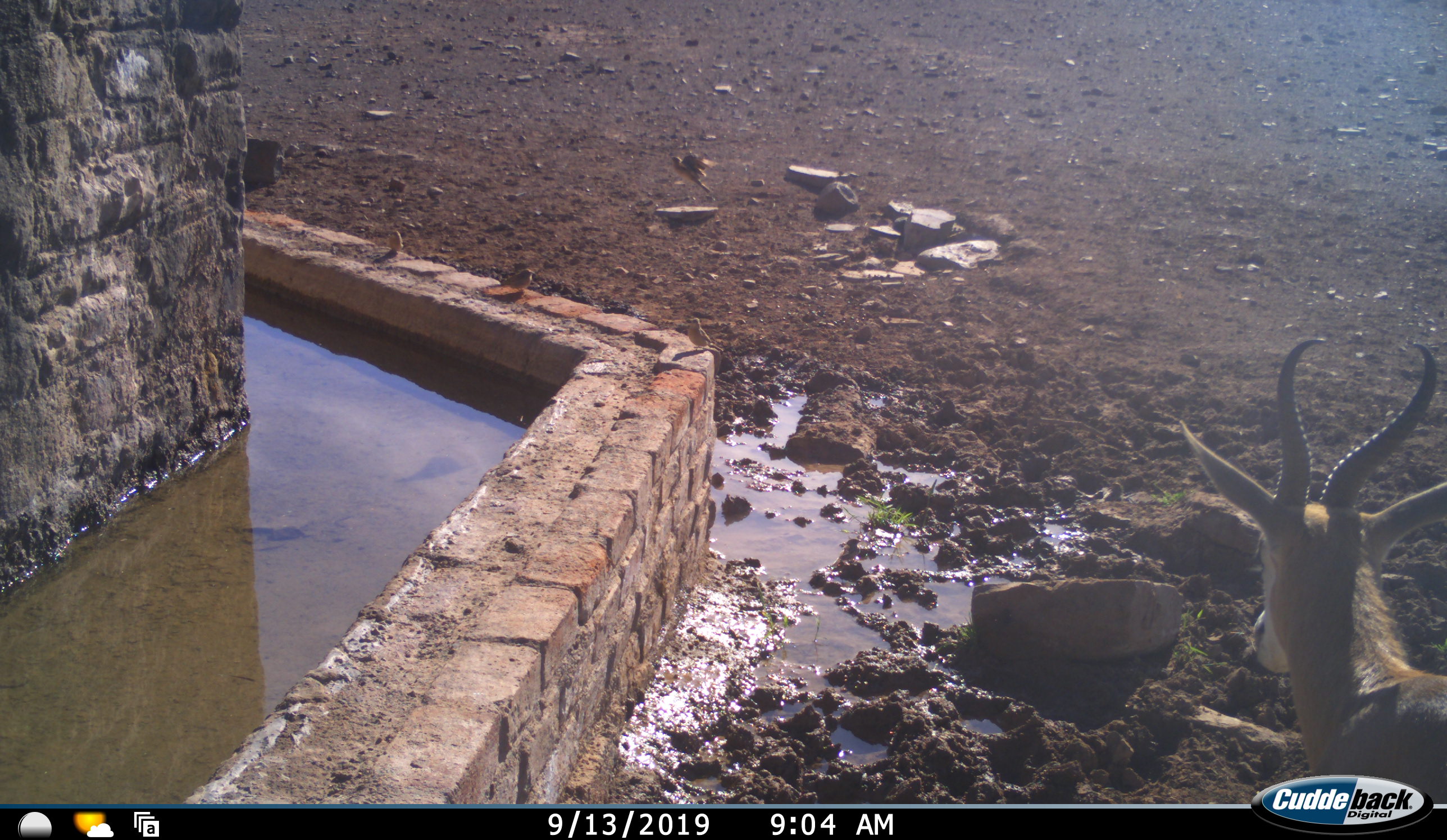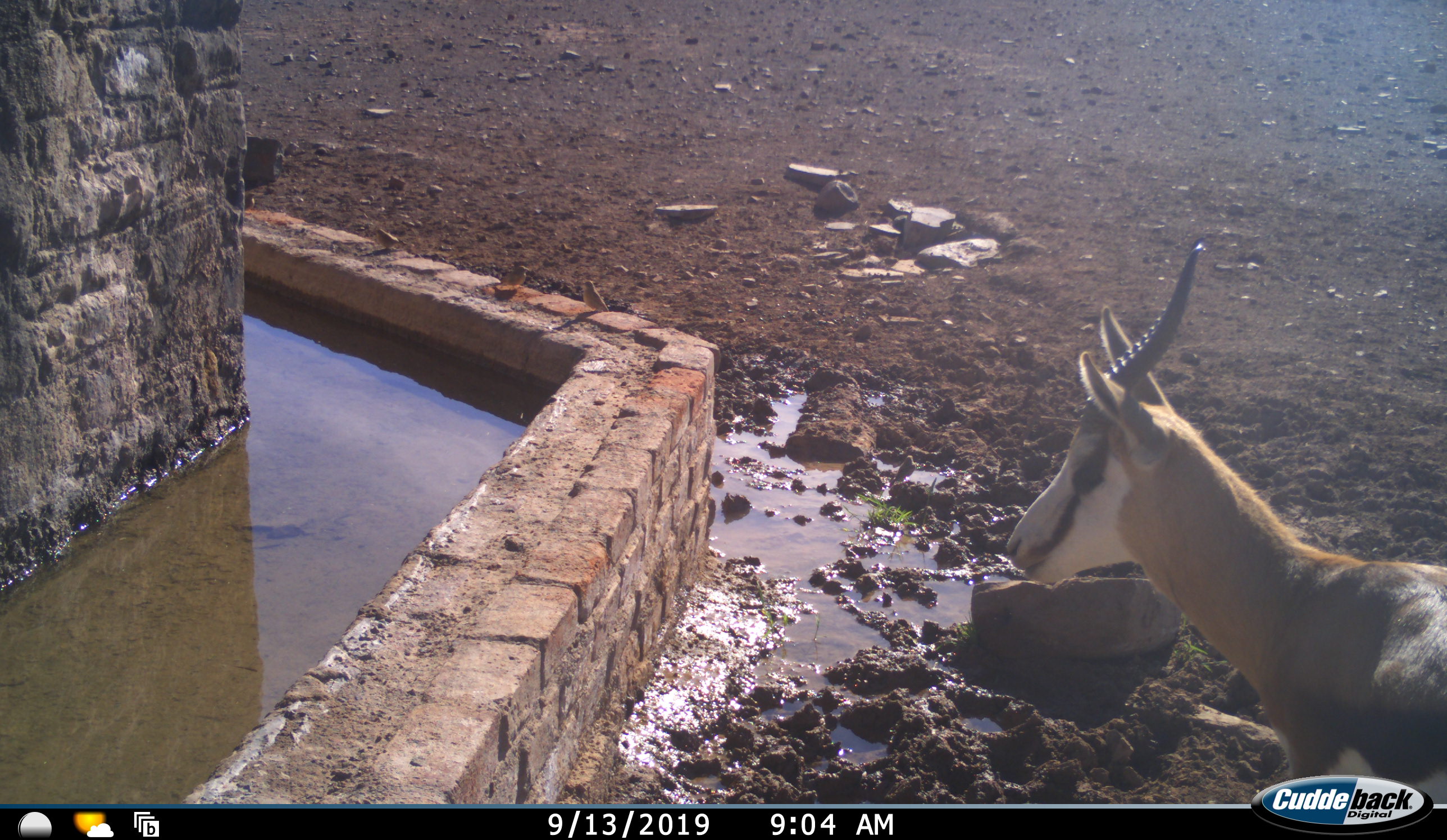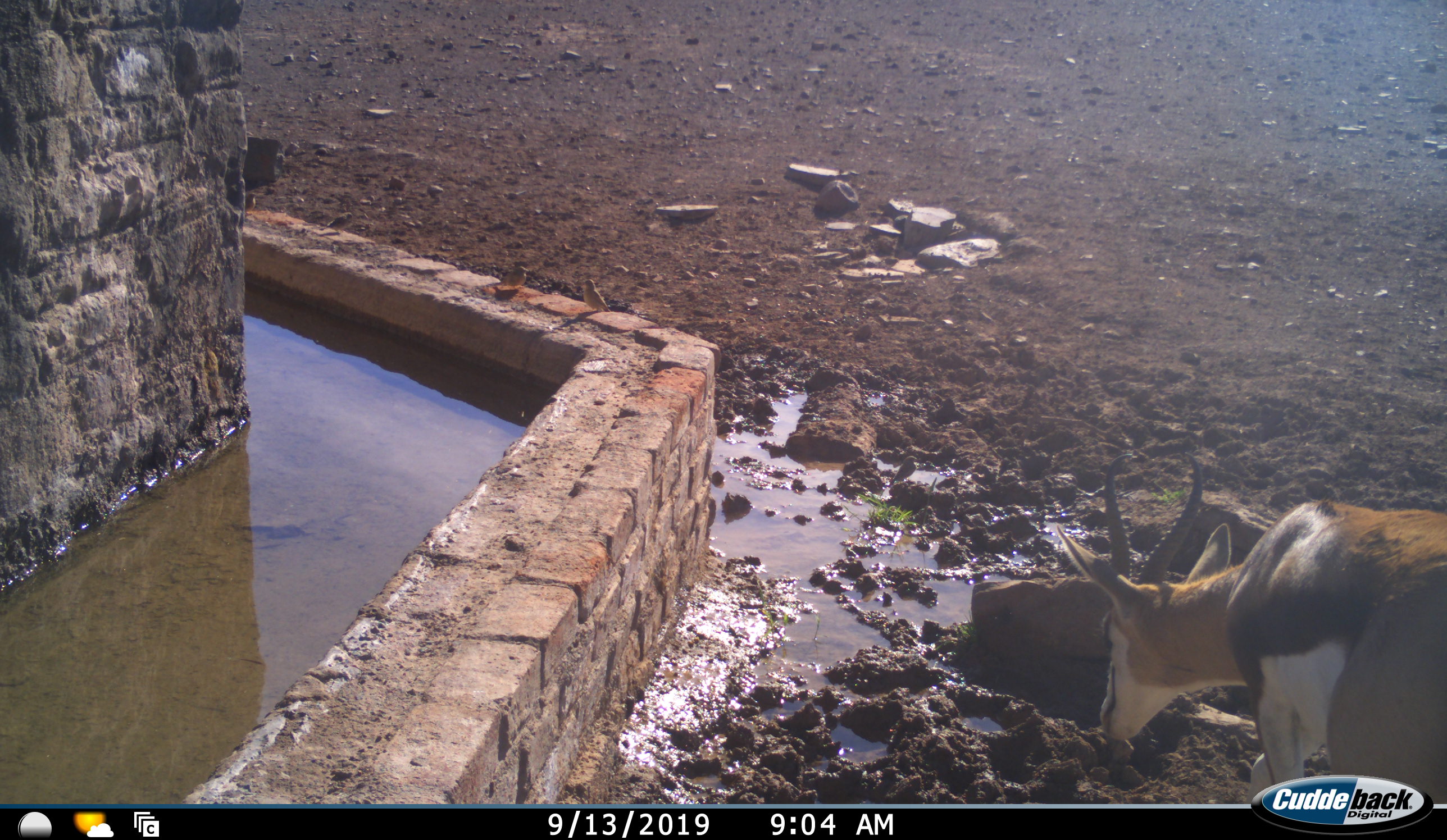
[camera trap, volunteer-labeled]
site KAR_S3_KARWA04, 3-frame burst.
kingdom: Animalia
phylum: Chordata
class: Mammalia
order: Artiodactyla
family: Bovidae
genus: Antidorcas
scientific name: Antidorcas marsupialis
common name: springbok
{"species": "springbok (Antidorcas marsupialis)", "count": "1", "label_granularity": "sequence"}